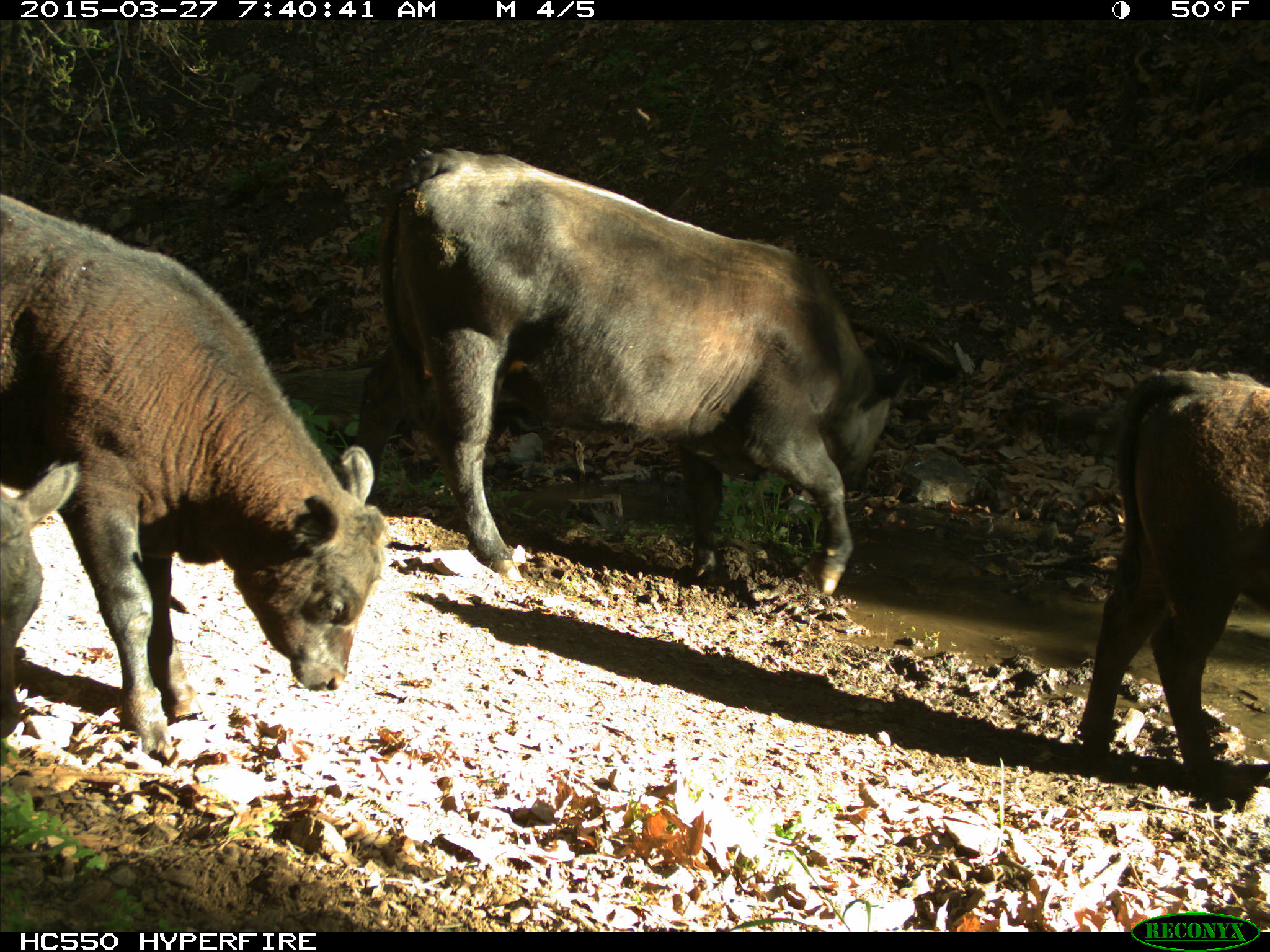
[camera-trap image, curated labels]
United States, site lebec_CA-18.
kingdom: Animalia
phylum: Chordata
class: Mammalia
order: Artiodactyla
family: Bovidae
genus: Bos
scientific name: Bos taurus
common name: domestic cow